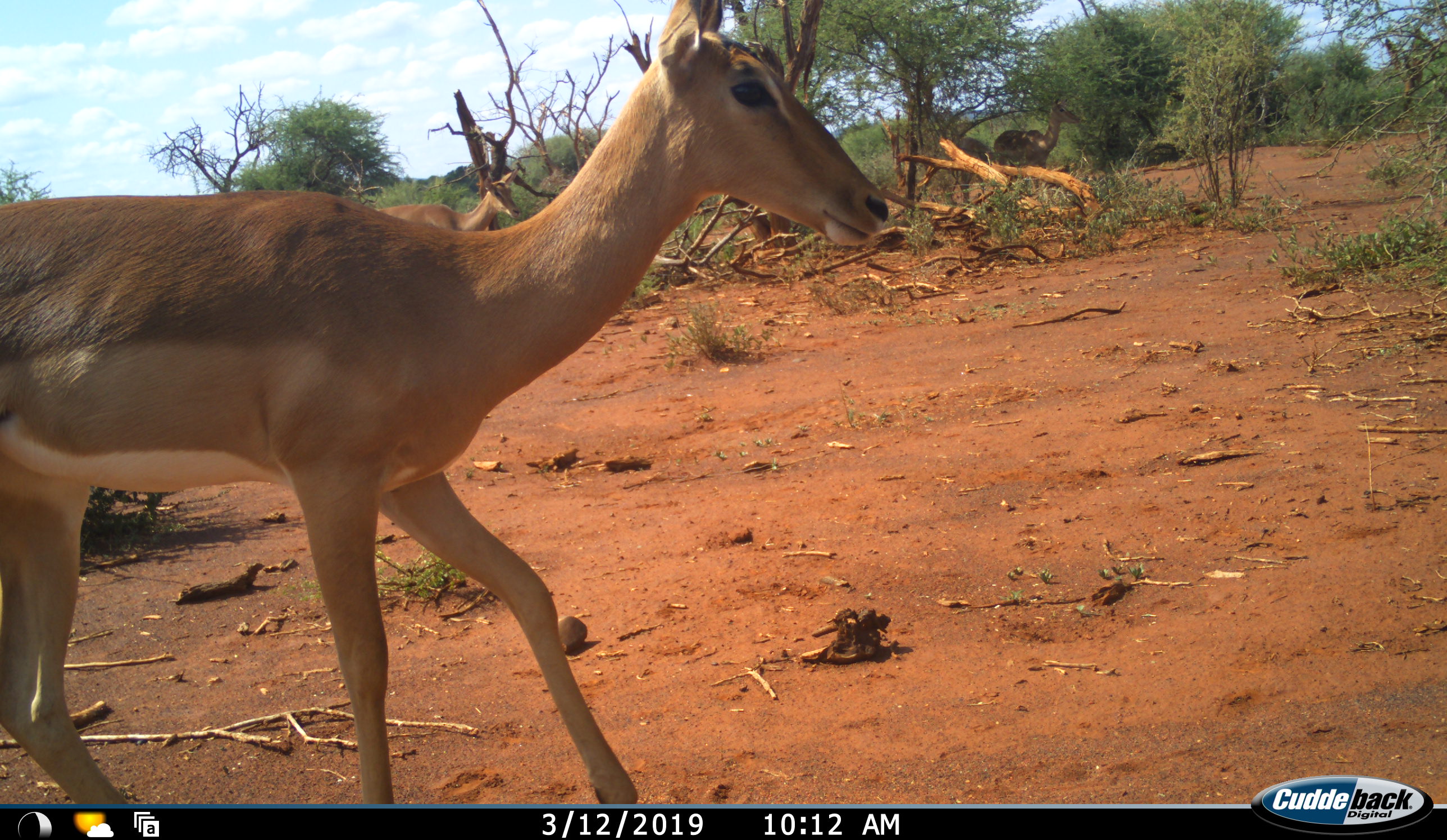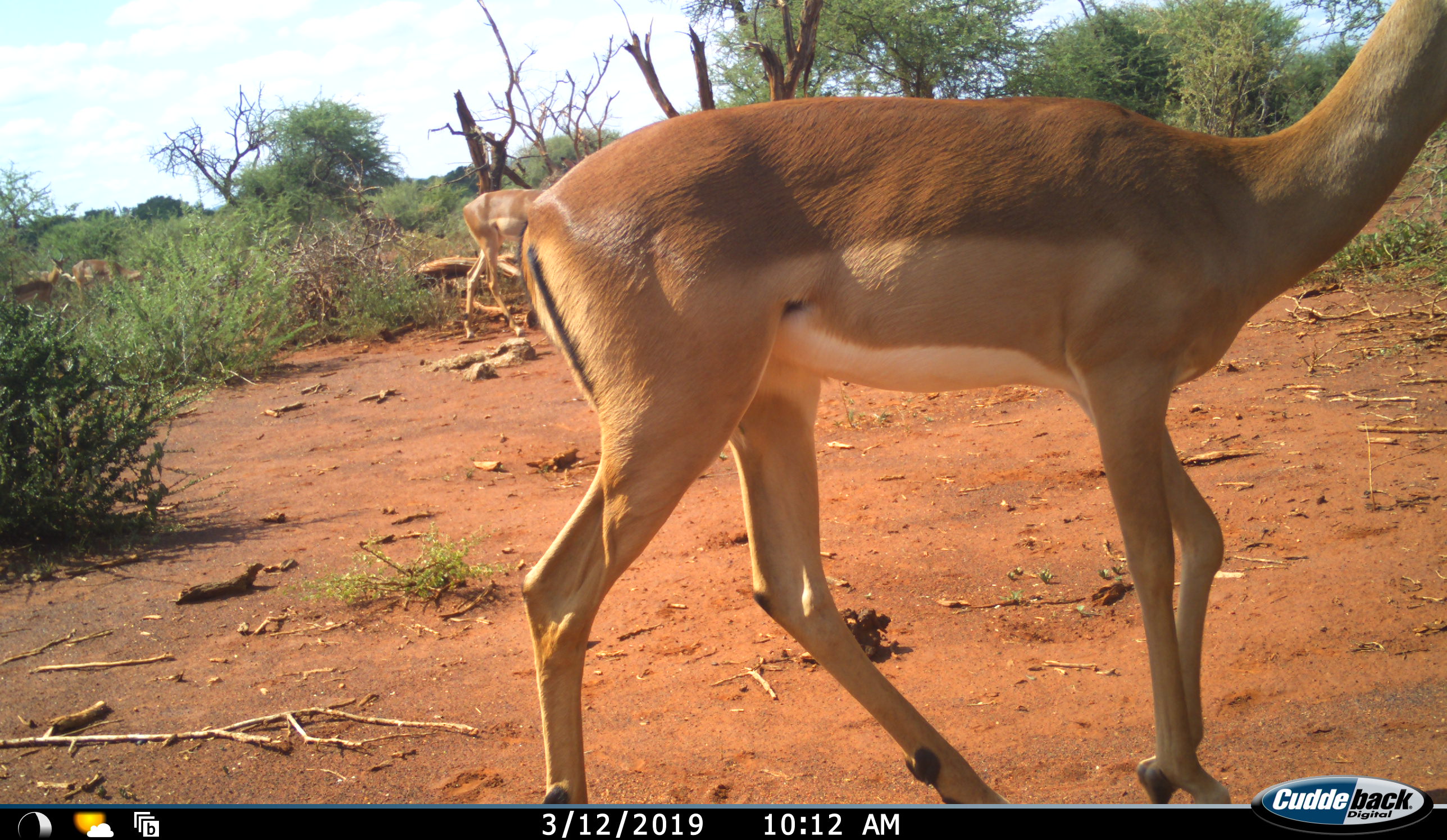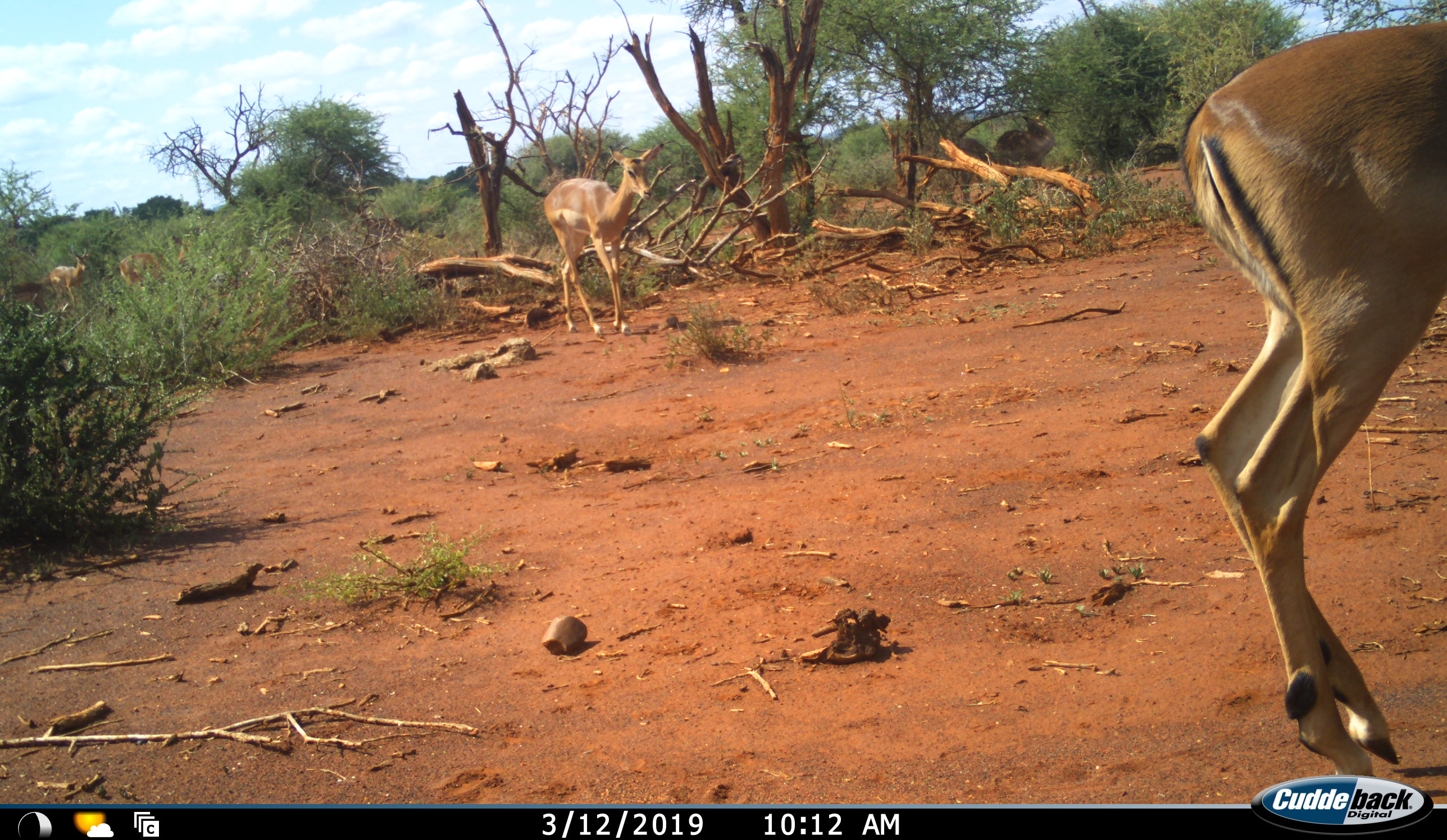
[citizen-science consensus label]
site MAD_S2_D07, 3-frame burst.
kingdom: Animalia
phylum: Chordata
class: Mammalia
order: Artiodactyla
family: Bovidae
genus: Aepyceros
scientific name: Aepyceros melampus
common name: impala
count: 4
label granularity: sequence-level